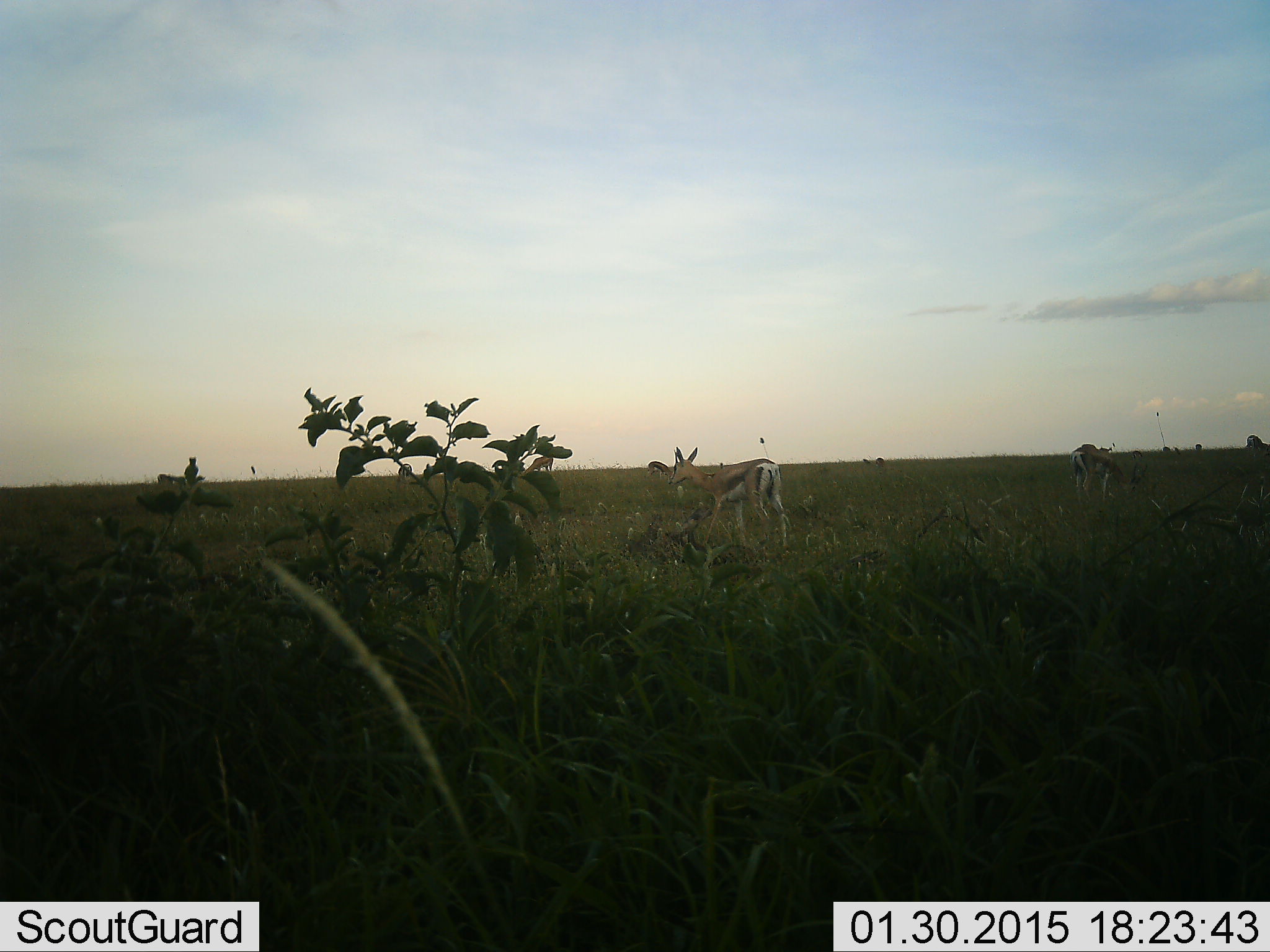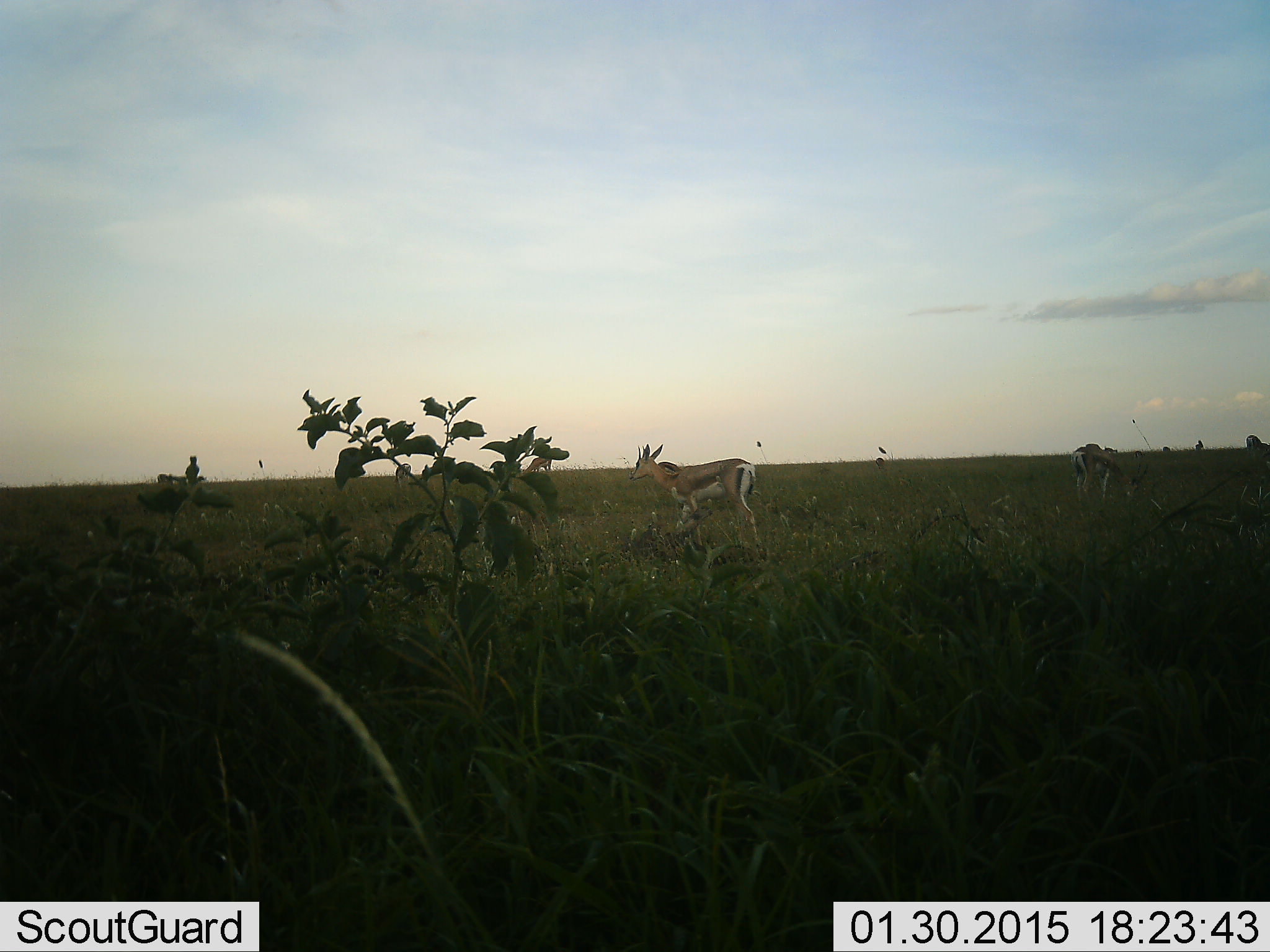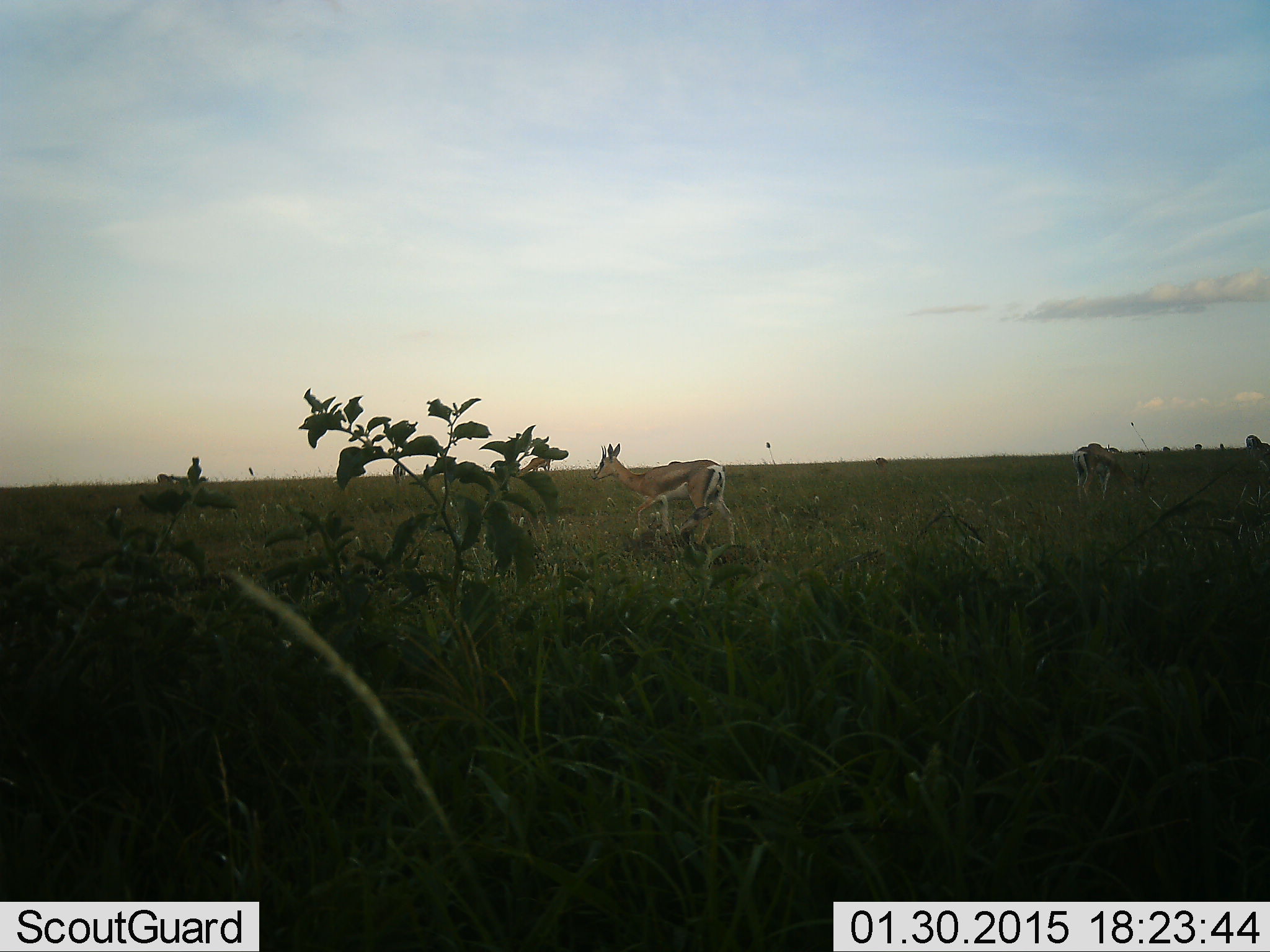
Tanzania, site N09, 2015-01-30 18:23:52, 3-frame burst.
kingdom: Animalia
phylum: Chordata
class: Mammalia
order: Artiodactyla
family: Bovidae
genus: Eudorcas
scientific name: Eudorcas thomsonii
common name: thomson's gazelle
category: gazellethomsons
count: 3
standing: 33%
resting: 0%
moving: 58%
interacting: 0%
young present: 0%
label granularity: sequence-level